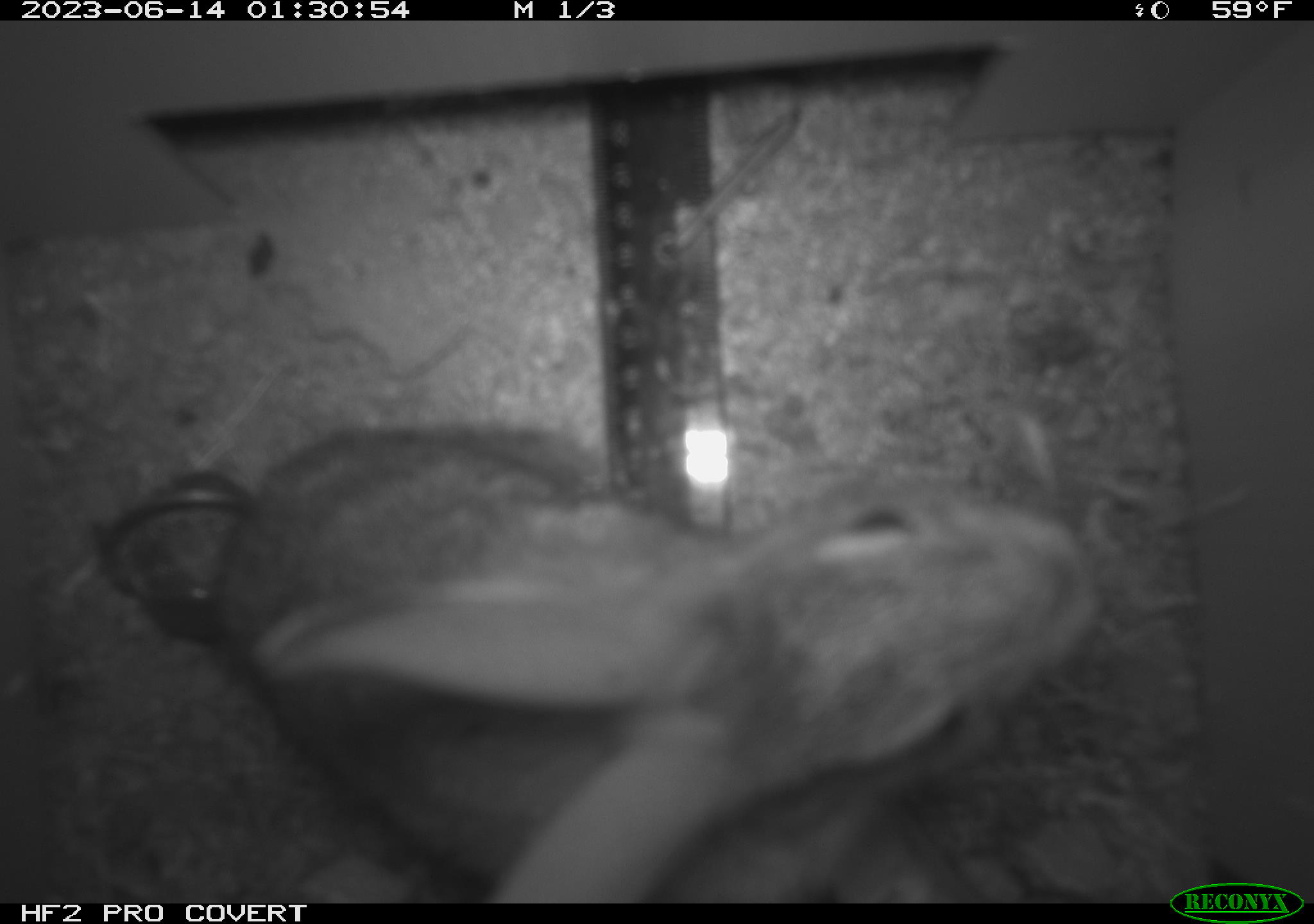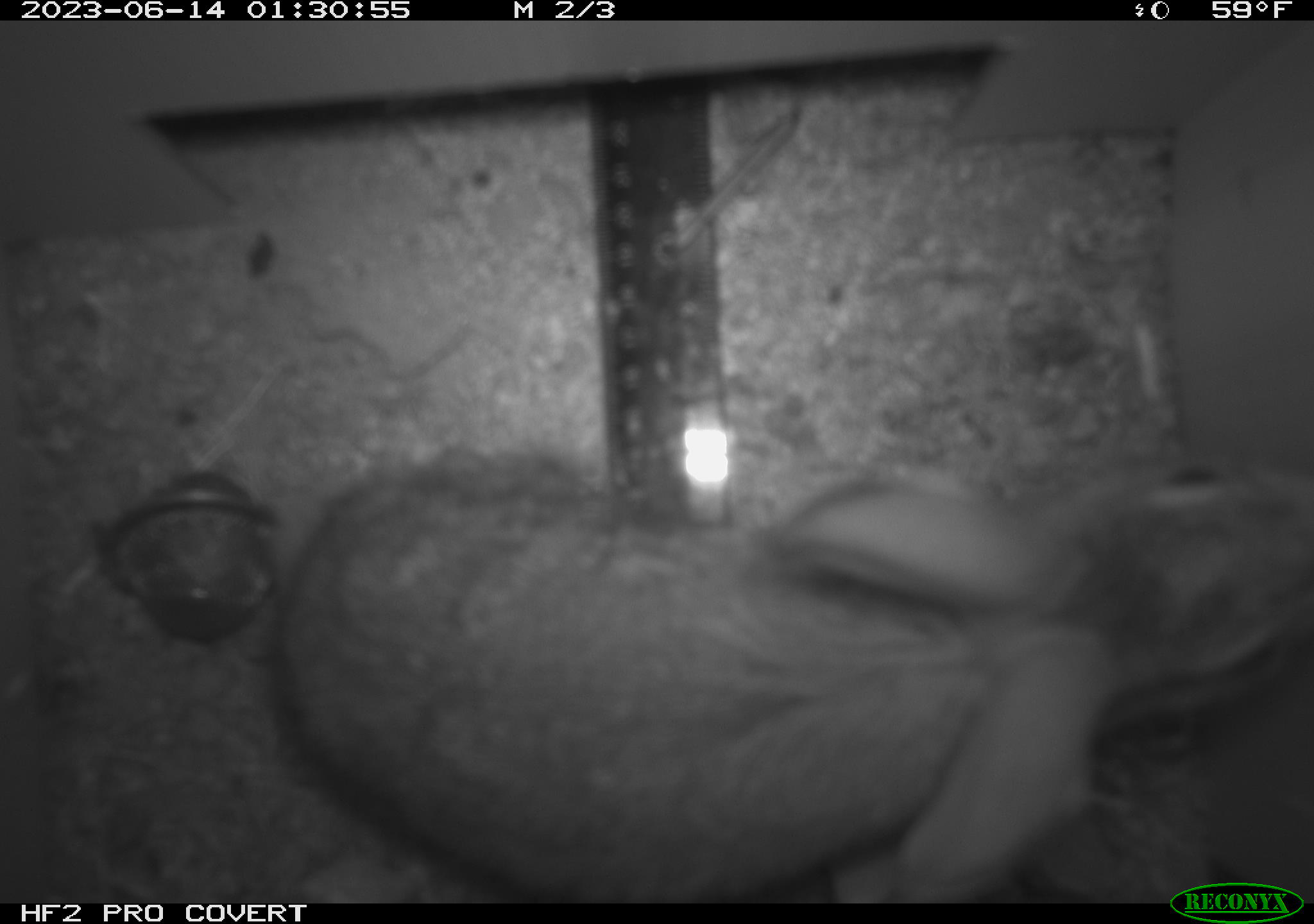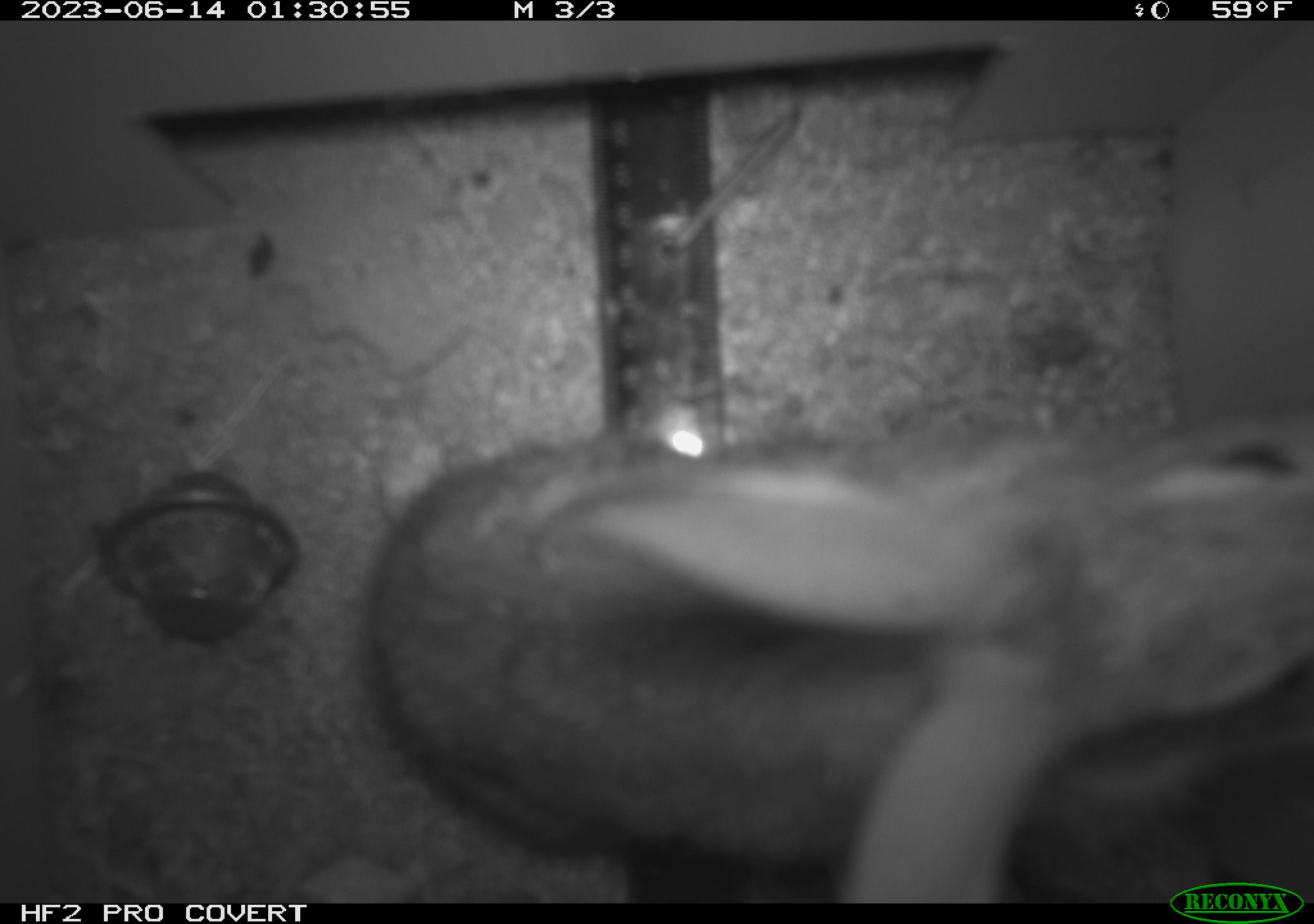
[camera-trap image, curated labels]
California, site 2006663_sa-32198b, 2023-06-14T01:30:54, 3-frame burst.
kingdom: Animalia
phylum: Chordata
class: Mammalia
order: Lagomorpha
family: Leporidae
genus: Lepus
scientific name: Lepus californicus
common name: black-tailed jackrabbit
Black-tailed jackrabbit (Lepus californicus).